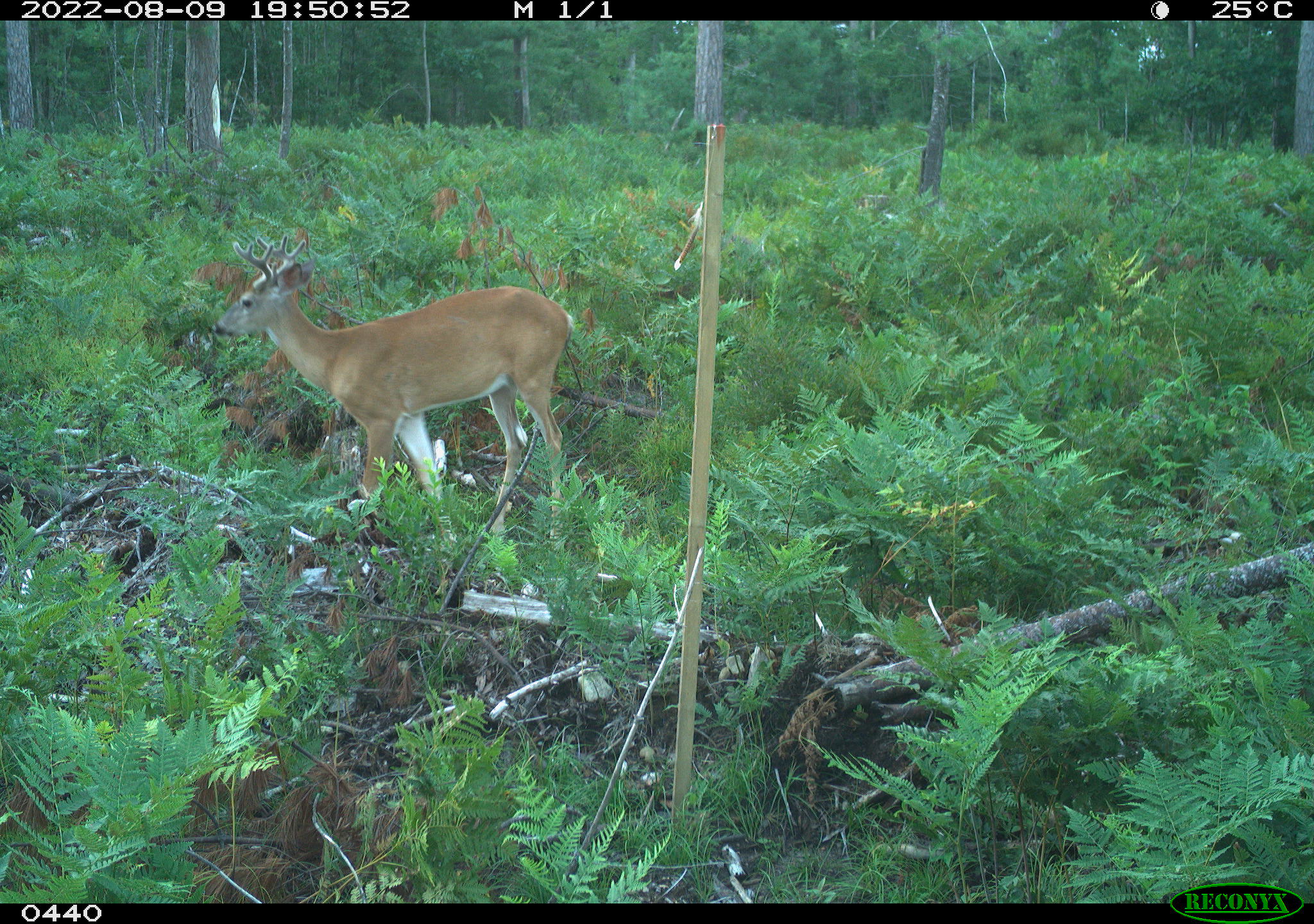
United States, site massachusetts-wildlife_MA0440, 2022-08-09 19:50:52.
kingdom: Animalia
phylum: Chordata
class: Mammalia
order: Artiodactyla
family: Cervidae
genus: Odocoileus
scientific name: Odocoileus virginianus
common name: white-tailed deer